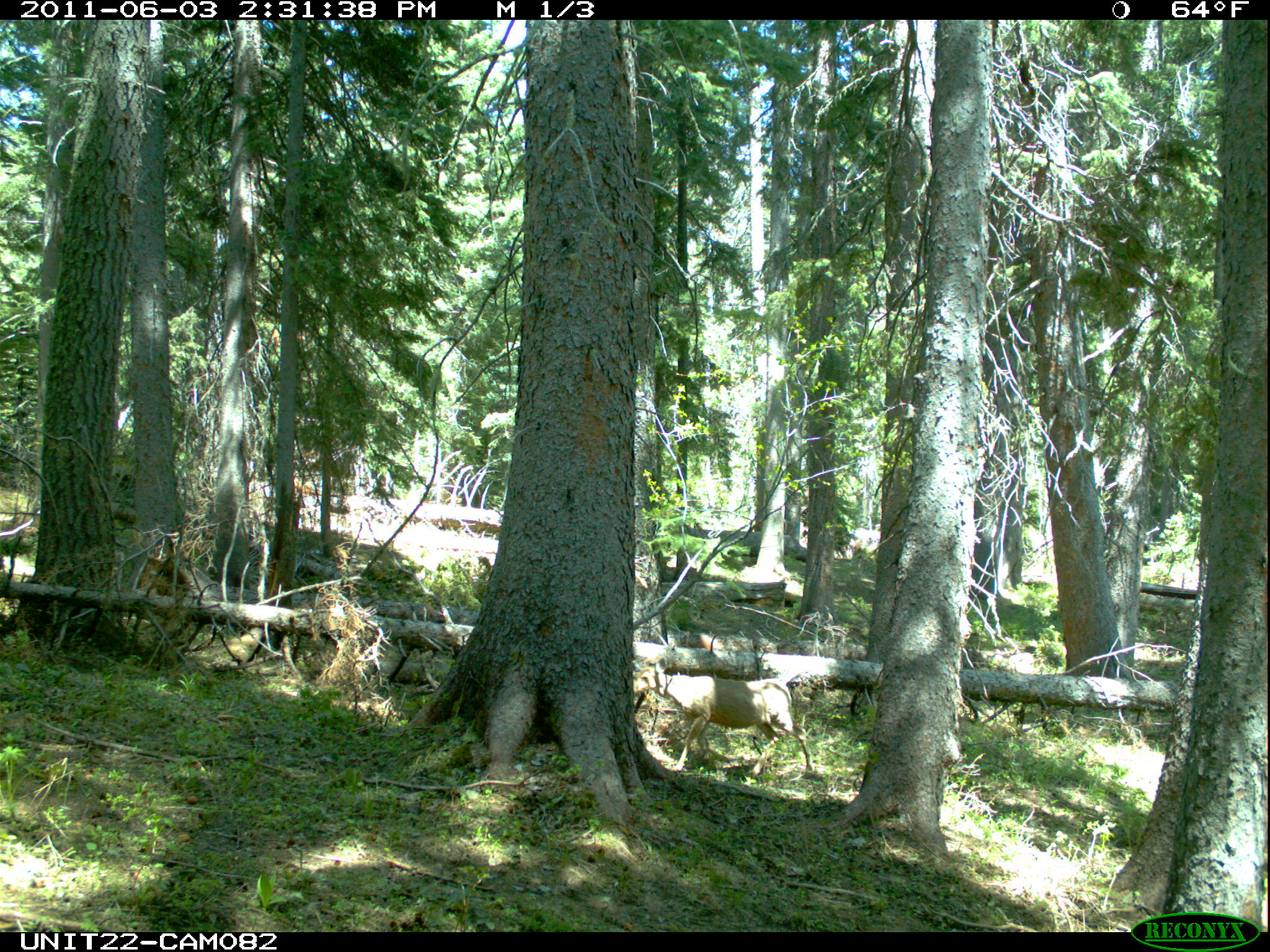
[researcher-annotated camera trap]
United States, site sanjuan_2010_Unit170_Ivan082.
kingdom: Animalia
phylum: Chordata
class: Mammalia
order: Artiodactyla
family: Cervidae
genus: Odocoileus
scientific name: Odocoileus hemionus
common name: mule deer